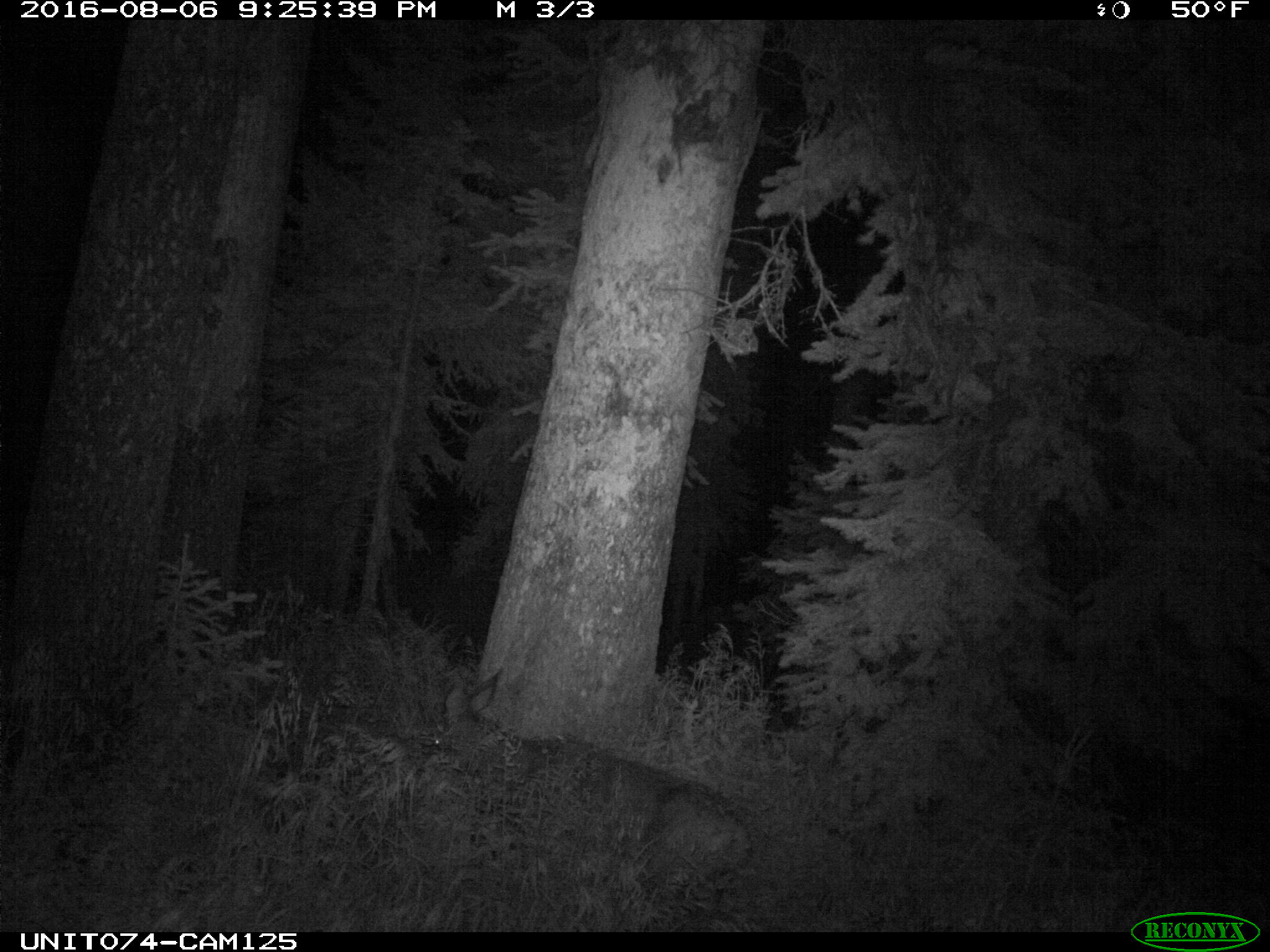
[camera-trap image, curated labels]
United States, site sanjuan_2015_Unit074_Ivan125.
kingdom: Animalia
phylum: Chordata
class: Mammalia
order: Artiodactyla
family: Cervidae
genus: Odocoileus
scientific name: Odocoileus hemionus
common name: mule deer